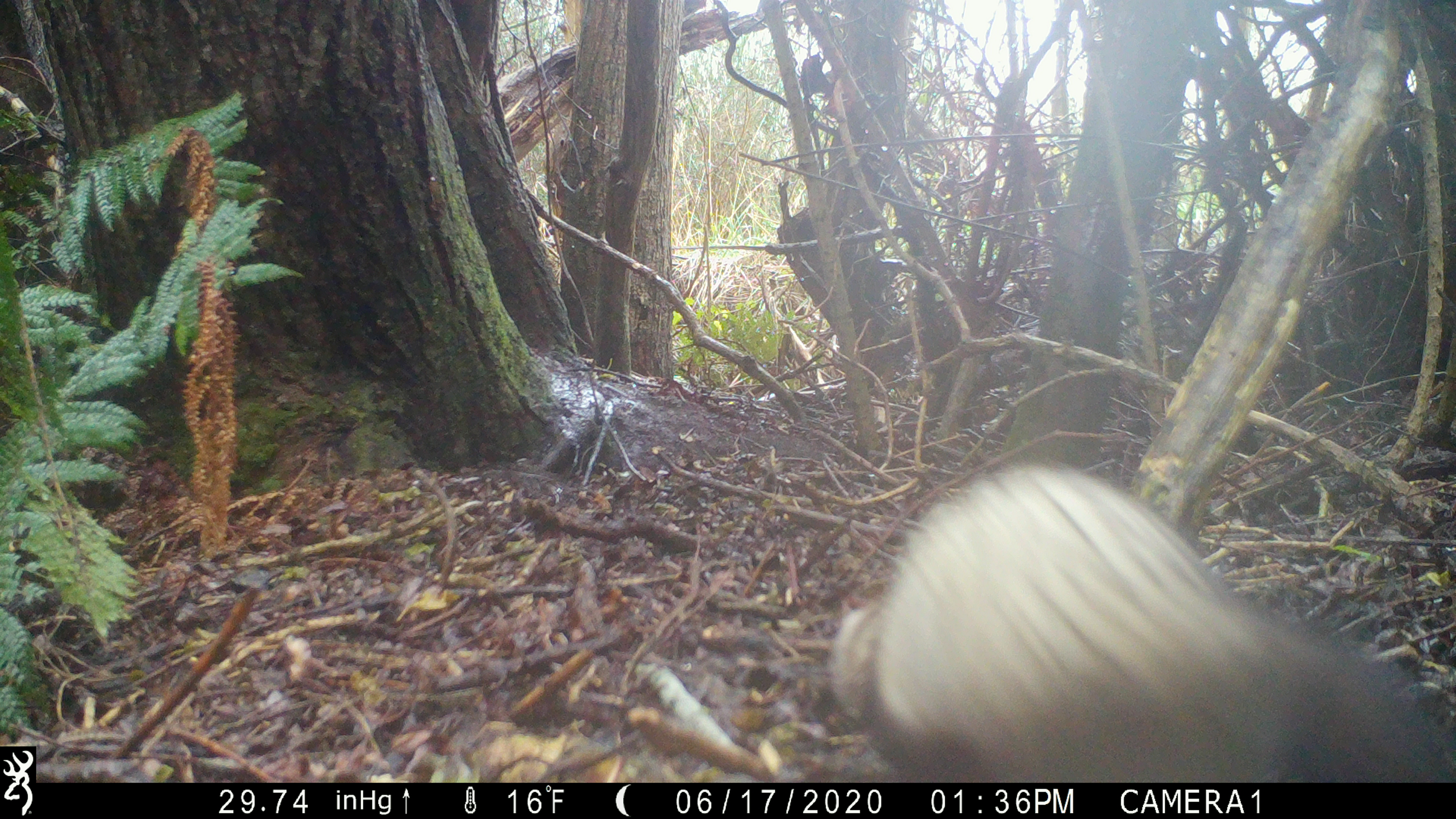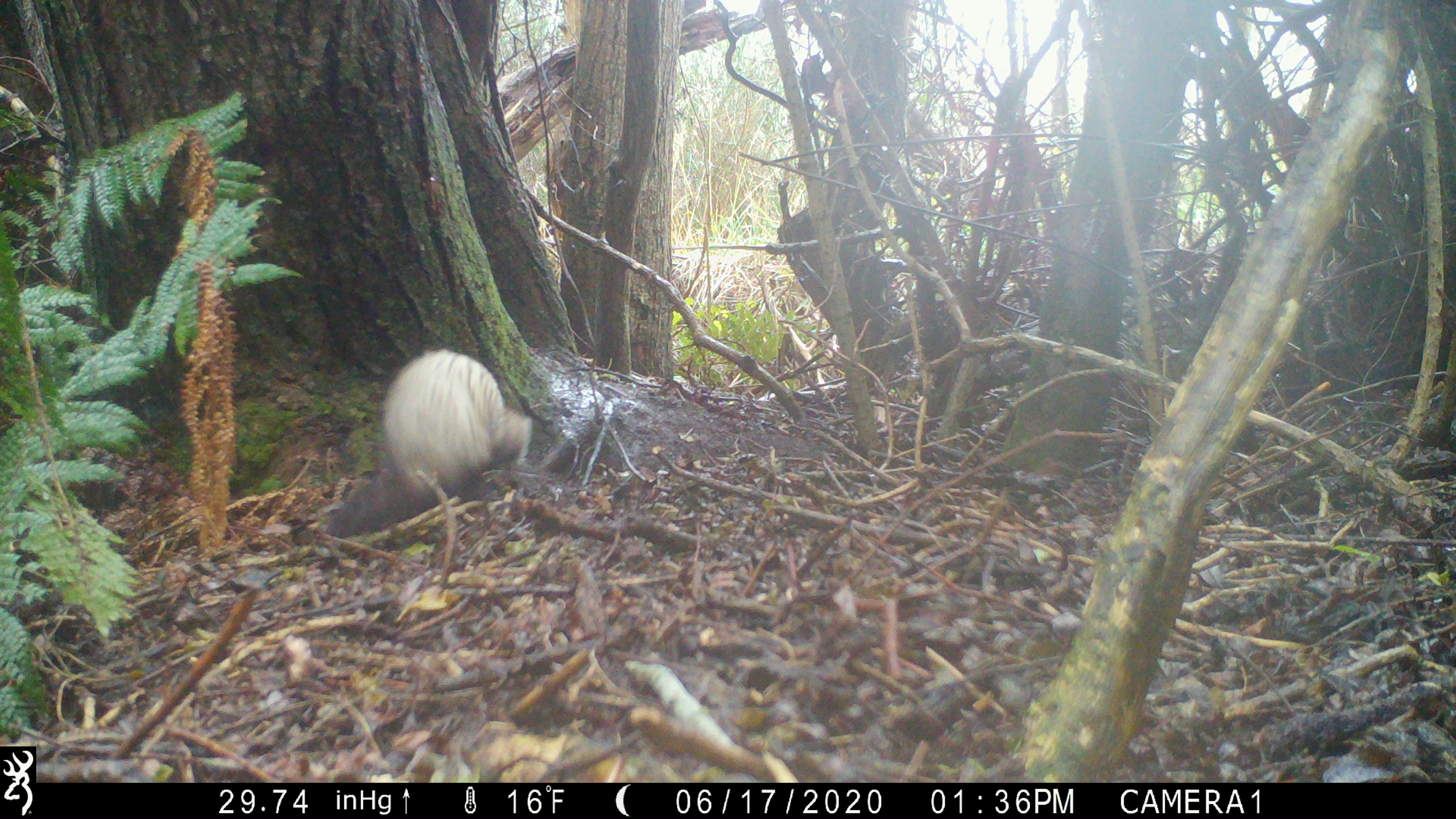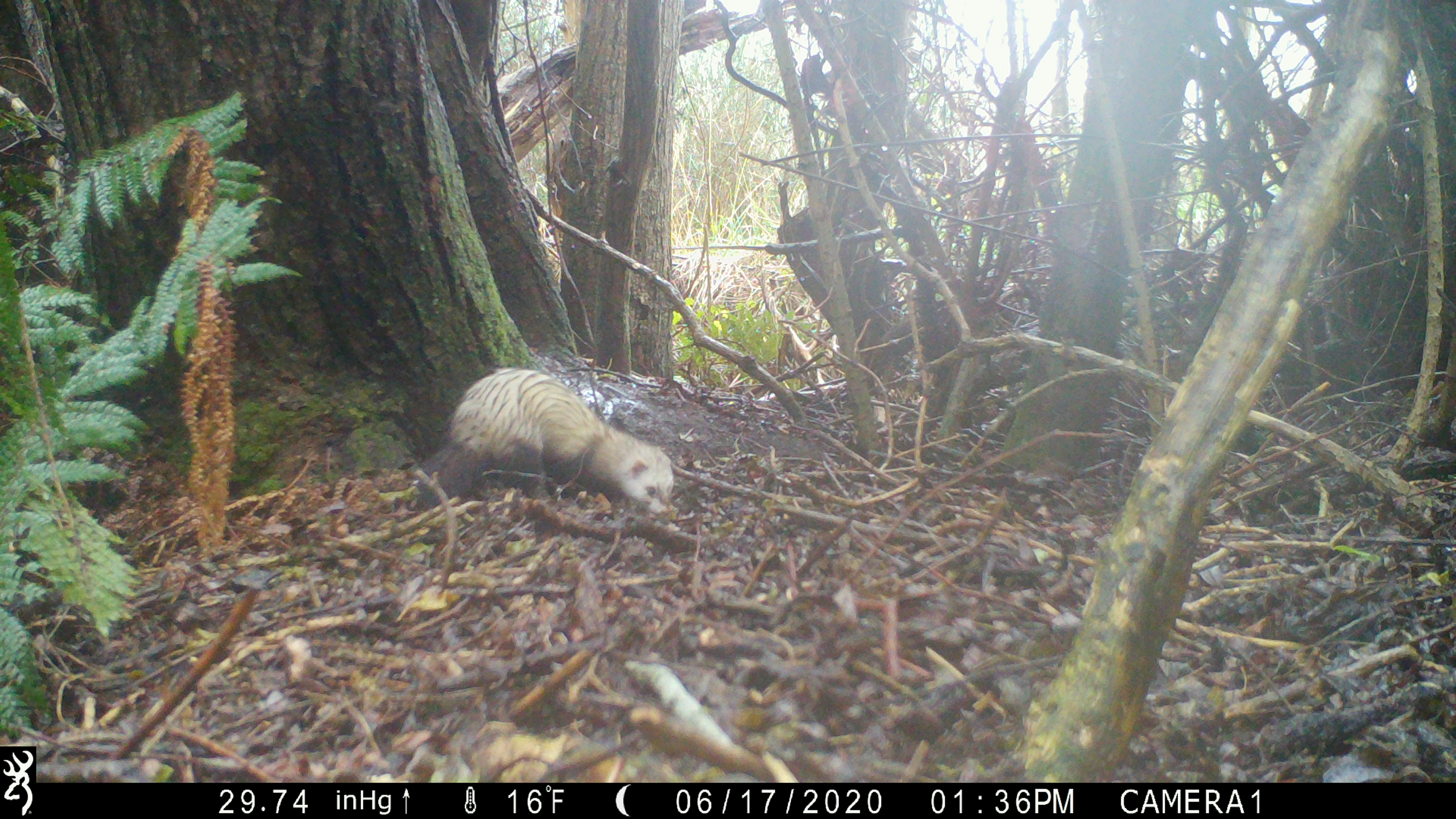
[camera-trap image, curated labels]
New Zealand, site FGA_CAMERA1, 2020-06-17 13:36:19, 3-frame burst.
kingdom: Animalia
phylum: Chordata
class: Mammalia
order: Carnivora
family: Mustelidae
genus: Mustela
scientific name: Mustela furo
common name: ferret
Ferret (Mustela furo).